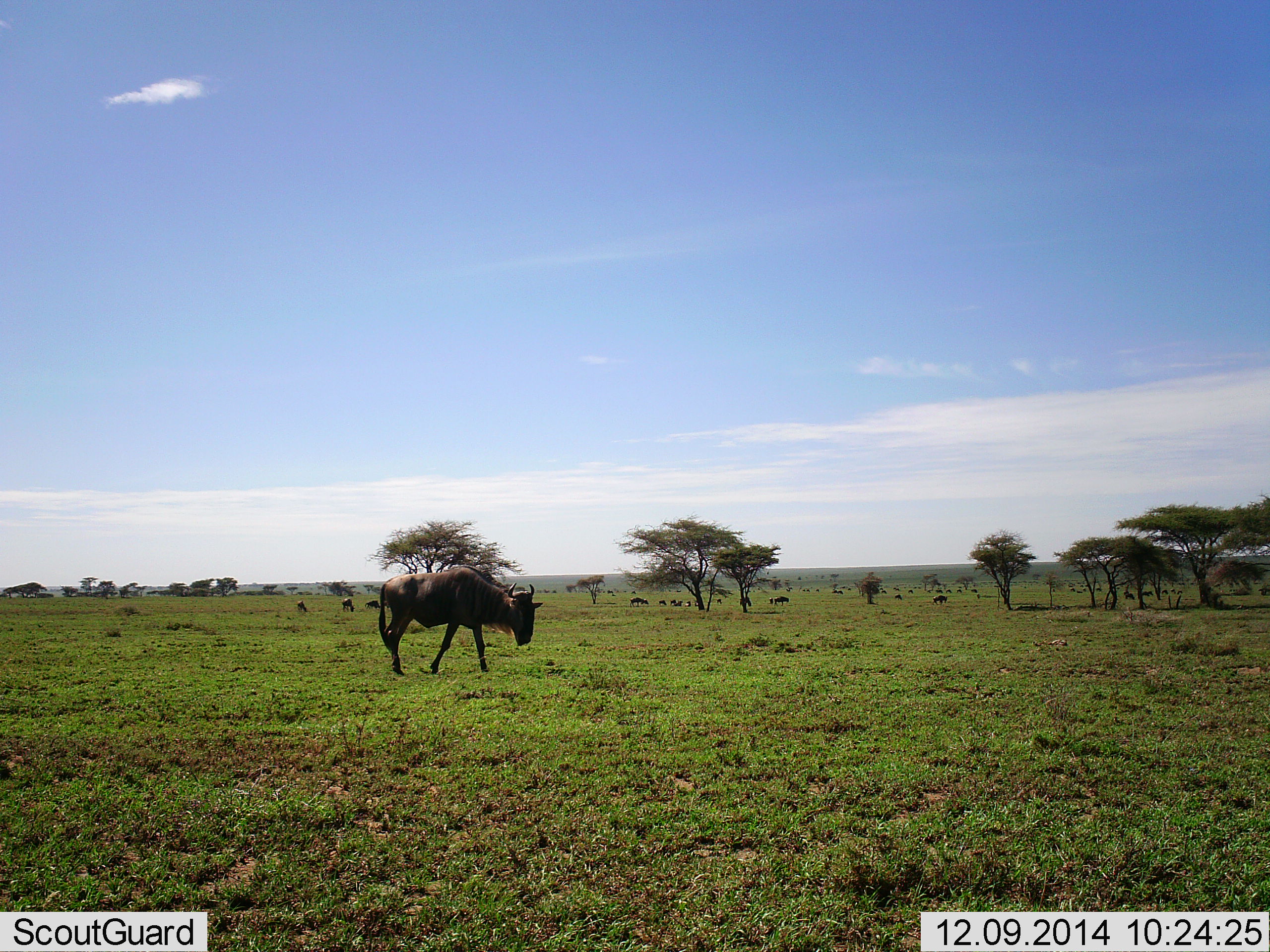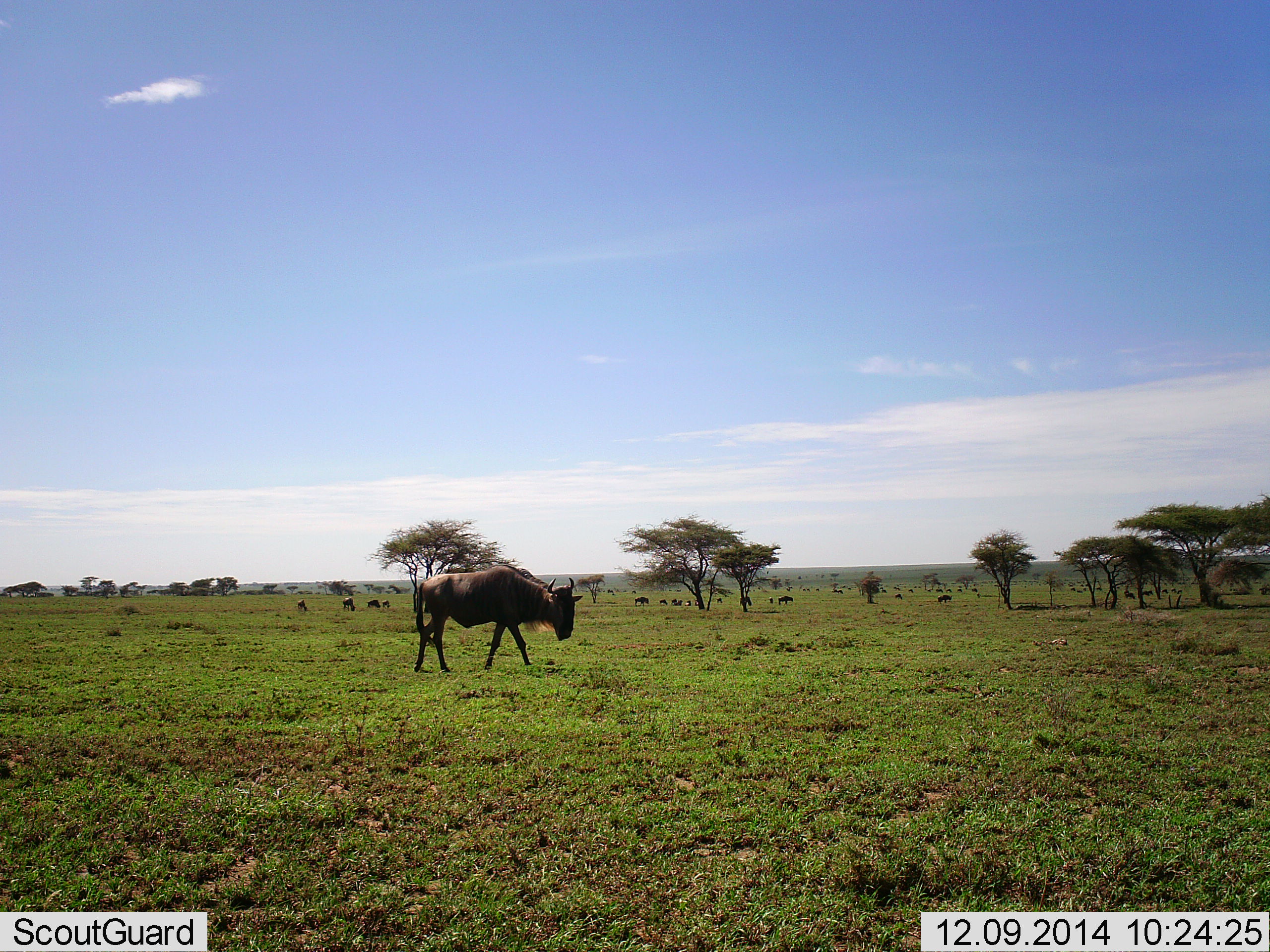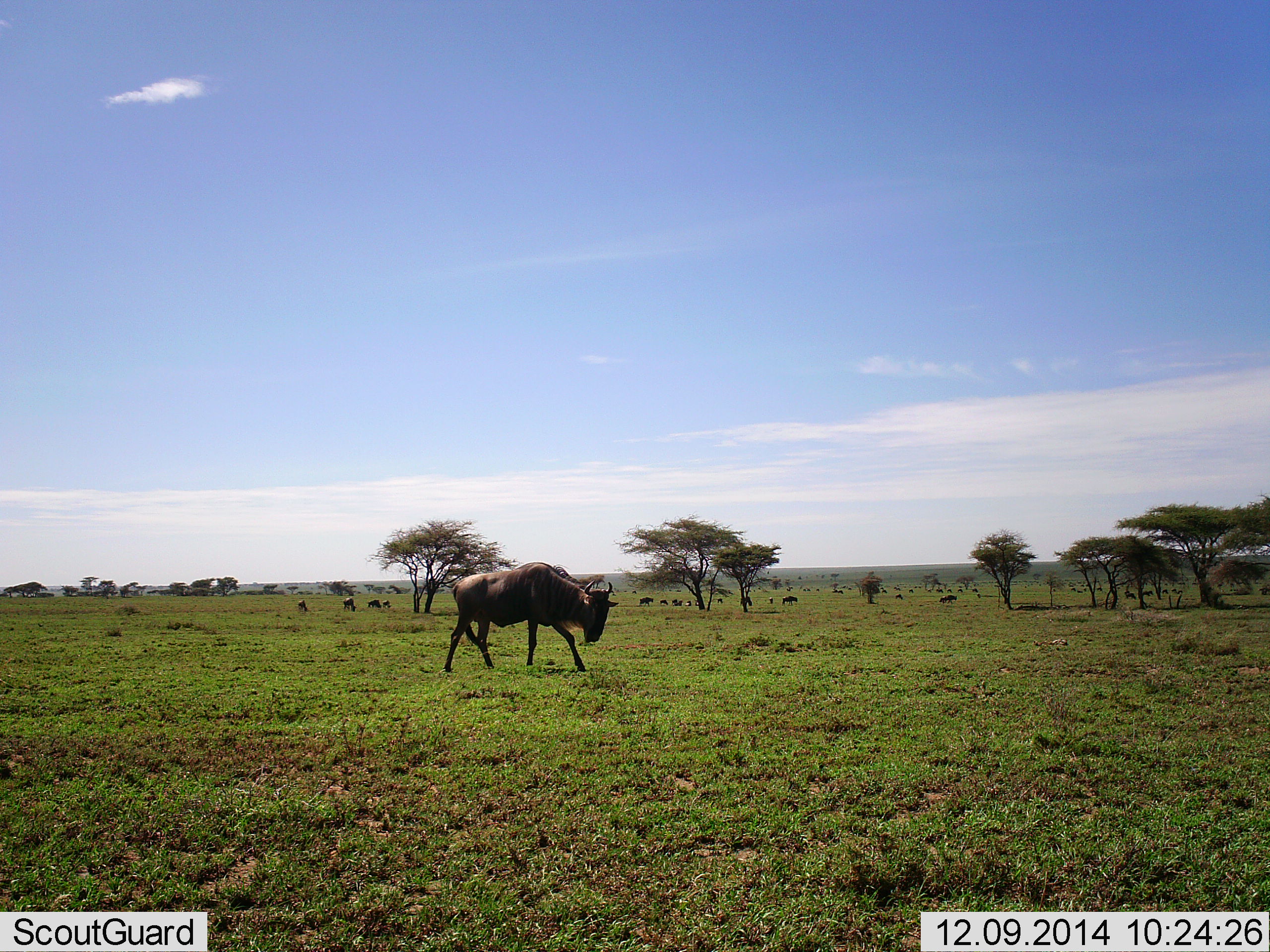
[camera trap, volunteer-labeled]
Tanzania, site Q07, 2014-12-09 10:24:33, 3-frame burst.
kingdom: Animalia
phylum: Chordata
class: Mammalia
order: Artiodactyla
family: Bovidae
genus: Connochaetes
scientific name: Connochaetes taurinus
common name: blue wildebeest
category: wildebeest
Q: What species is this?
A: Wildebeest (blue wildebeest) (Connochaetes taurinus).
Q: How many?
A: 11-50.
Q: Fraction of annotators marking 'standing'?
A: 40%.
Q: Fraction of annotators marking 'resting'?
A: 0%.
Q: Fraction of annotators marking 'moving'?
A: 70%.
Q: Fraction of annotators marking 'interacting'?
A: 0%.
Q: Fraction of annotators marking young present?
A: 0%.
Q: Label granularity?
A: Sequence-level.